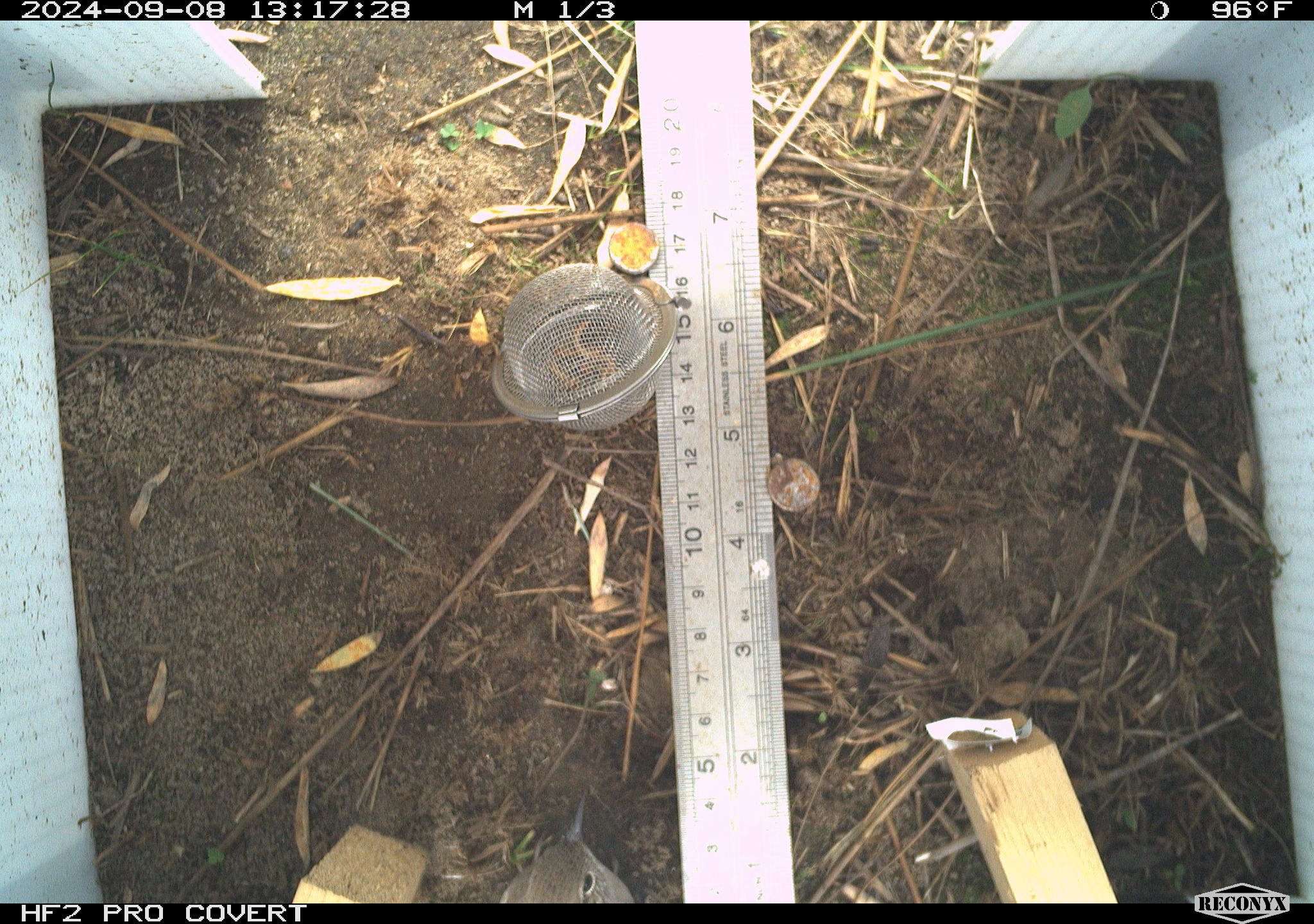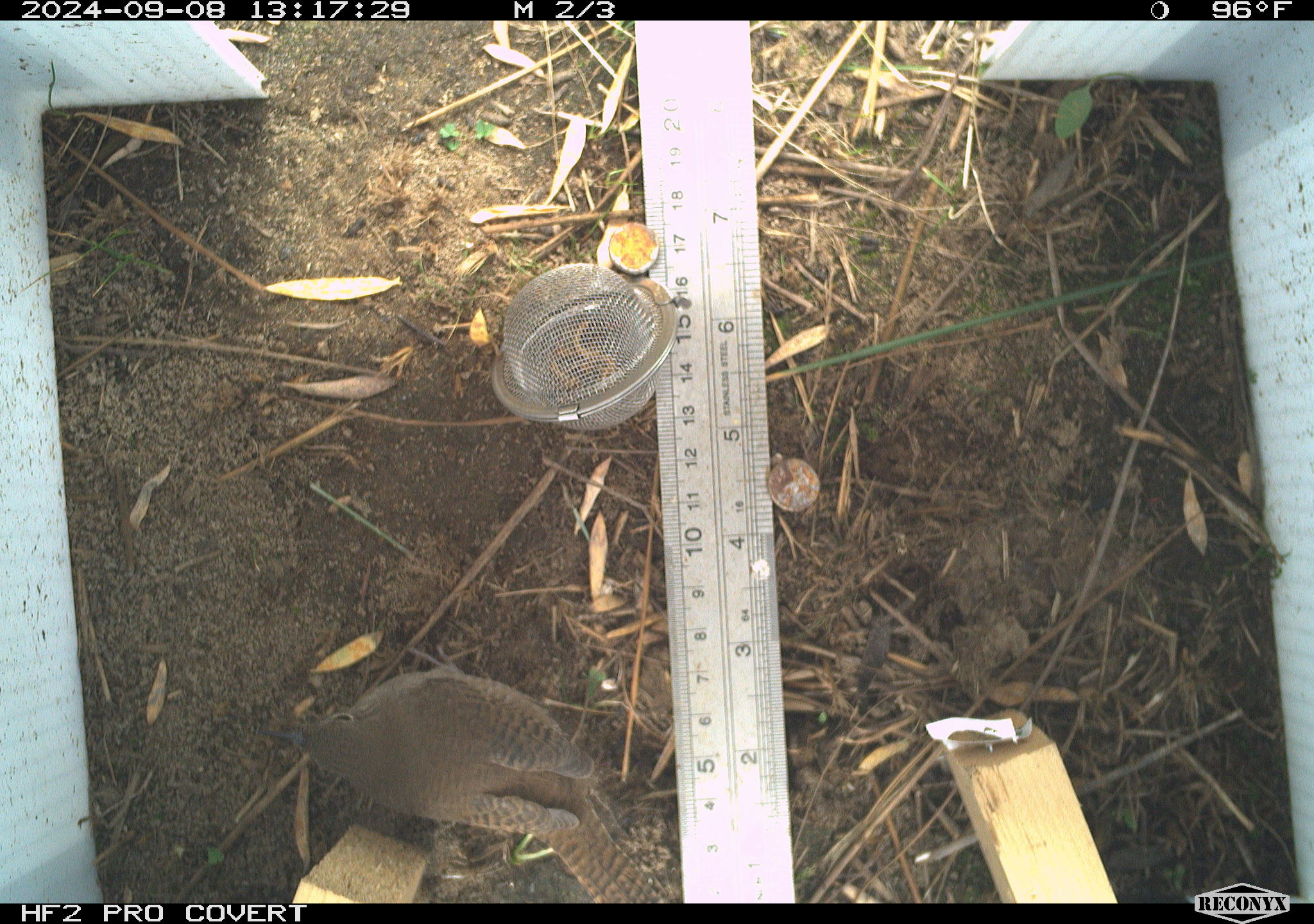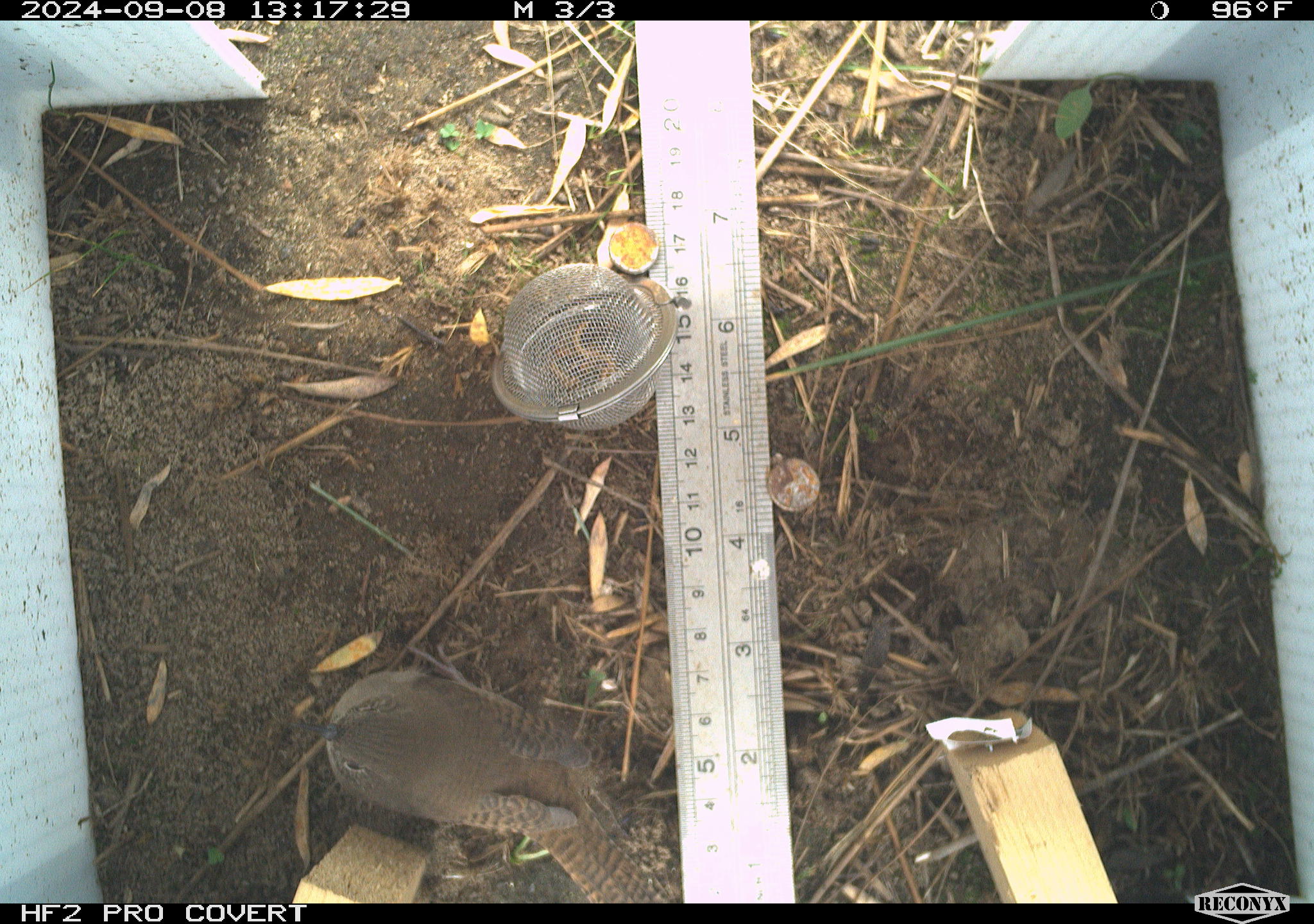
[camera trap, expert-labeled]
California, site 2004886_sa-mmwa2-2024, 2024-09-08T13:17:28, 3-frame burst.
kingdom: Animalia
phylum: Chordata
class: Aves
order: Passeriformes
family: Troglodytidae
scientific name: Troglodytidae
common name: wren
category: troglodytidae family